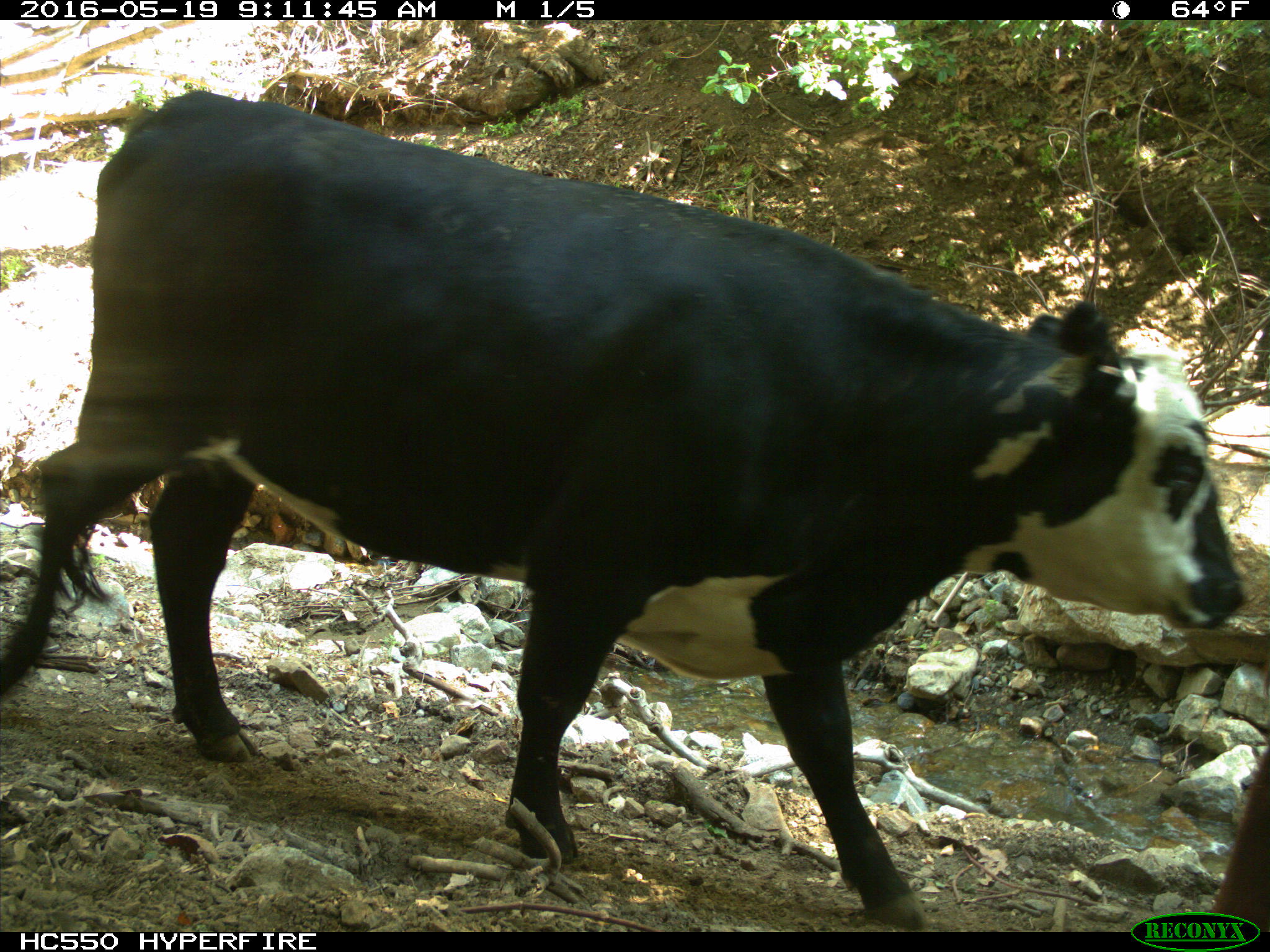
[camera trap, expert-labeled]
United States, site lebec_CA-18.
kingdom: Animalia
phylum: Chordata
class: Mammalia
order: Artiodactyla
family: Bovidae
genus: Bos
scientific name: Bos taurus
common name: domestic cow